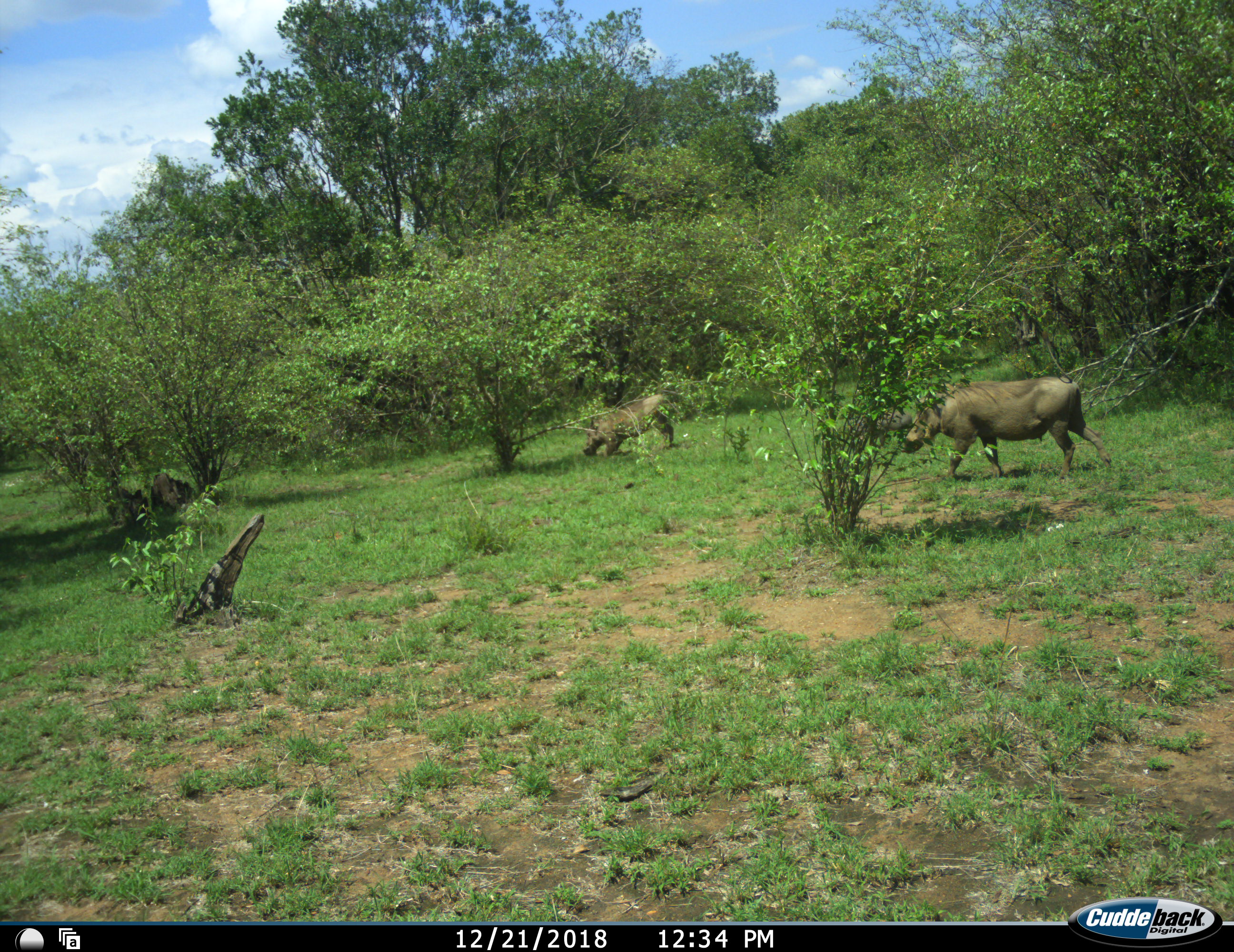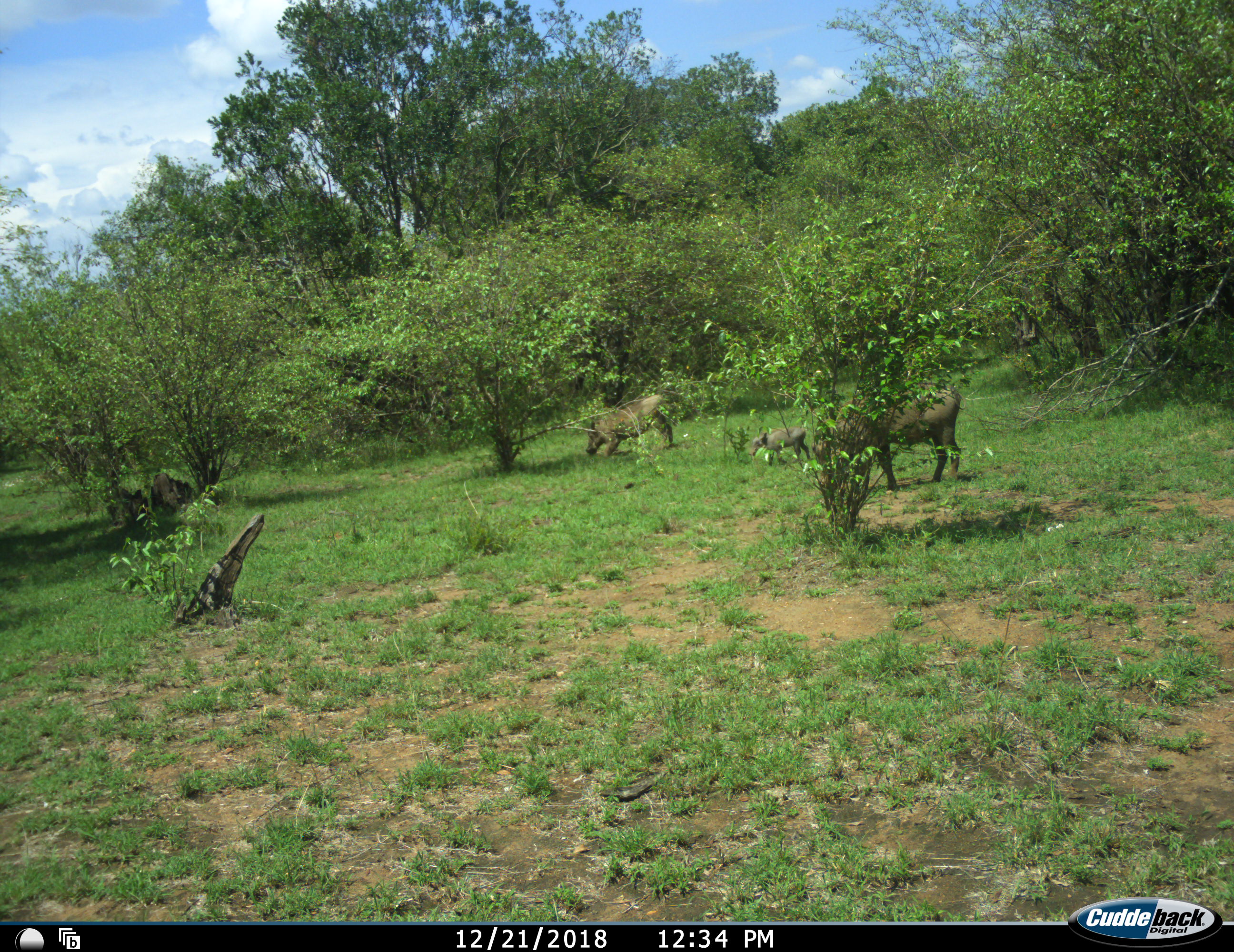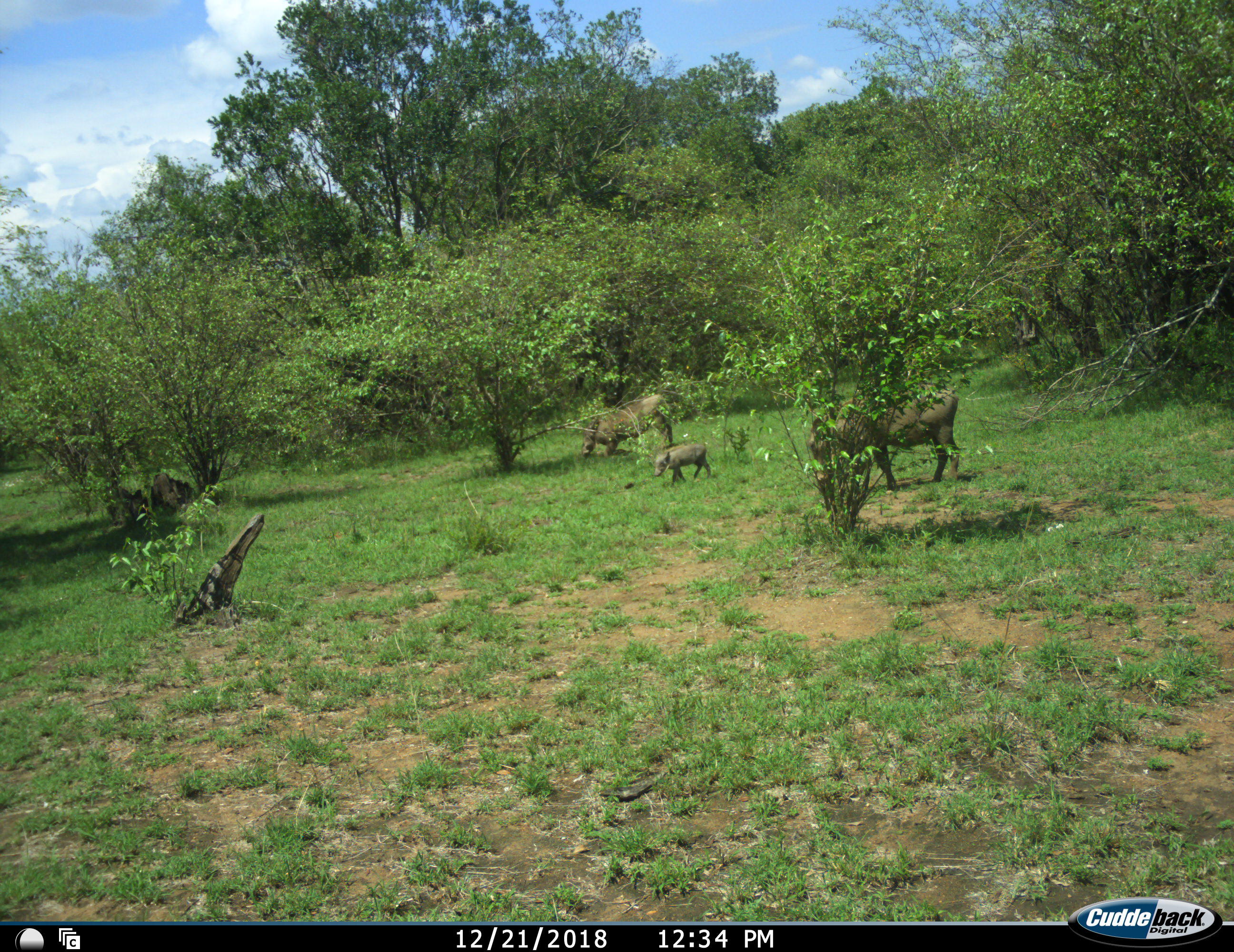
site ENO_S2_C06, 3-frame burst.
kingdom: Animalia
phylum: Chordata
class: Mammalia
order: Artiodactyla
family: Suidae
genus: Phacochoerus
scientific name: Phacochoerus africanus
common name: warthog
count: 3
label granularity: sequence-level